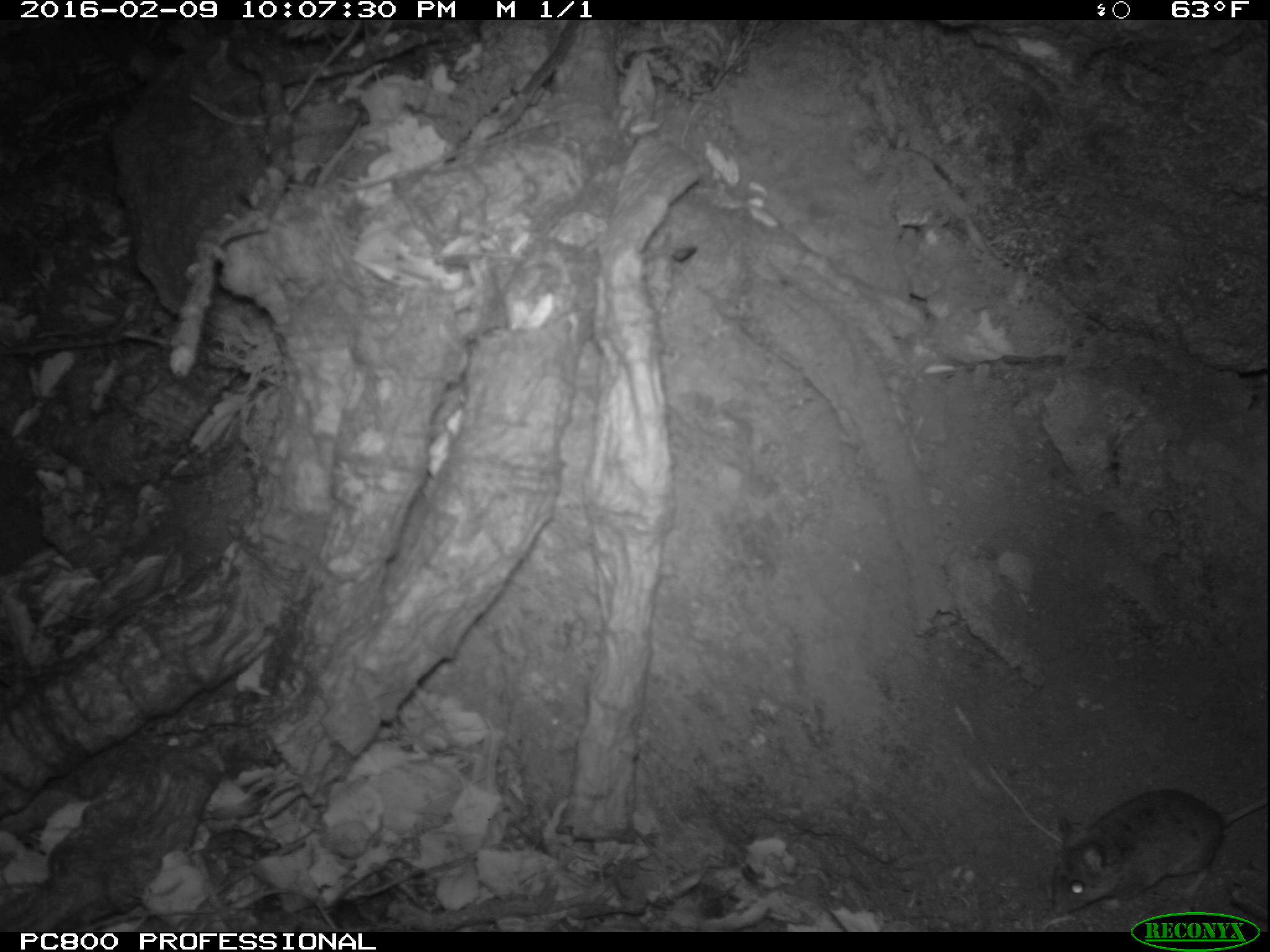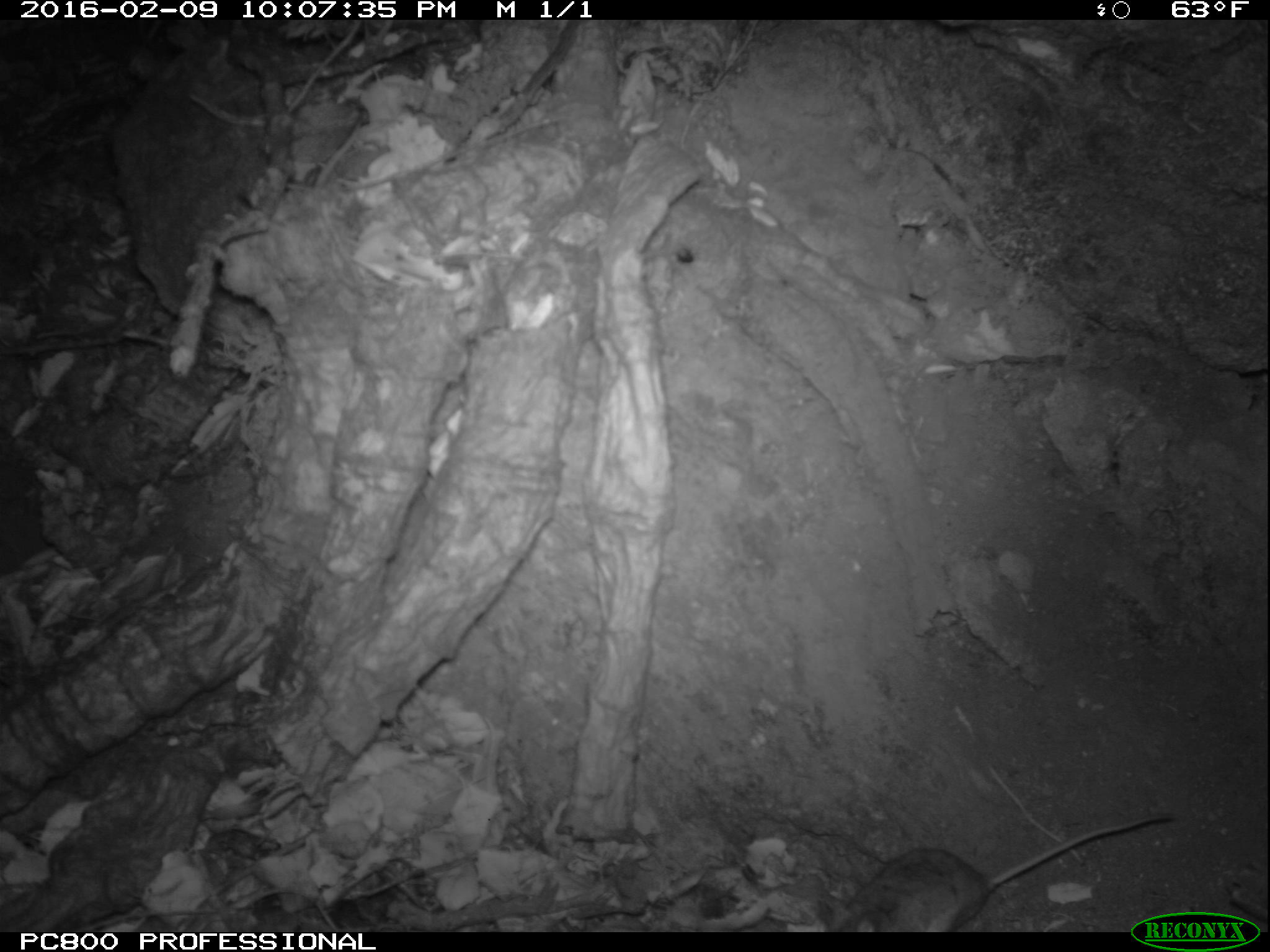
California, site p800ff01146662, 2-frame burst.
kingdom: Animalia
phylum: Chordata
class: Mammalia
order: Rodentia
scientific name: Rodentia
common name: rodent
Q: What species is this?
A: Rodent (Rodentia).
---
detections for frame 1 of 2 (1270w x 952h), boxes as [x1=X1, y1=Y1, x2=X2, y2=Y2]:
rodent: [x1=1050, y1=789, x2=1269, y2=914]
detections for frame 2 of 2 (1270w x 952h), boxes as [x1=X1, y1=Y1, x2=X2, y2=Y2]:
rodent: [x1=826, y1=812, x2=1177, y2=931]